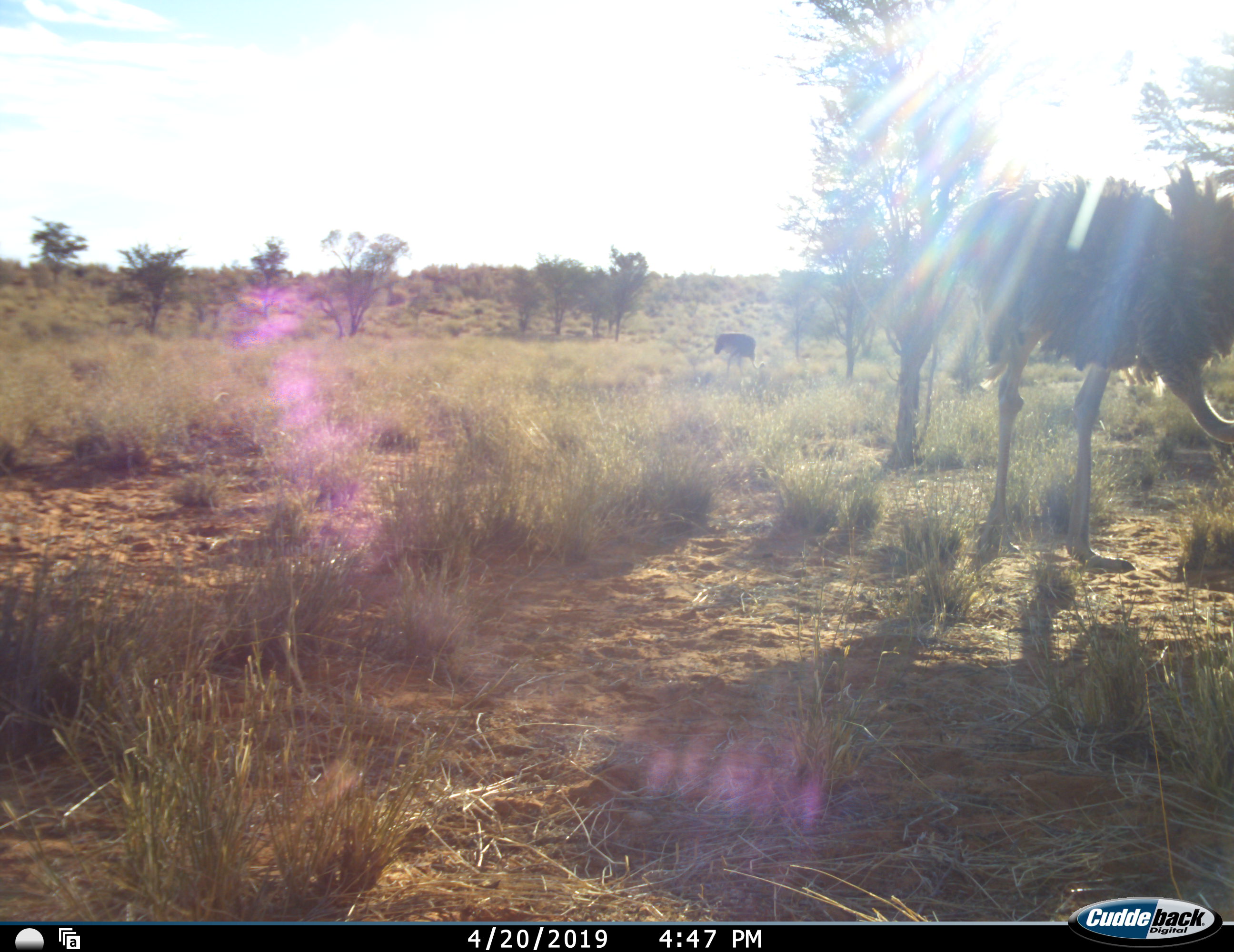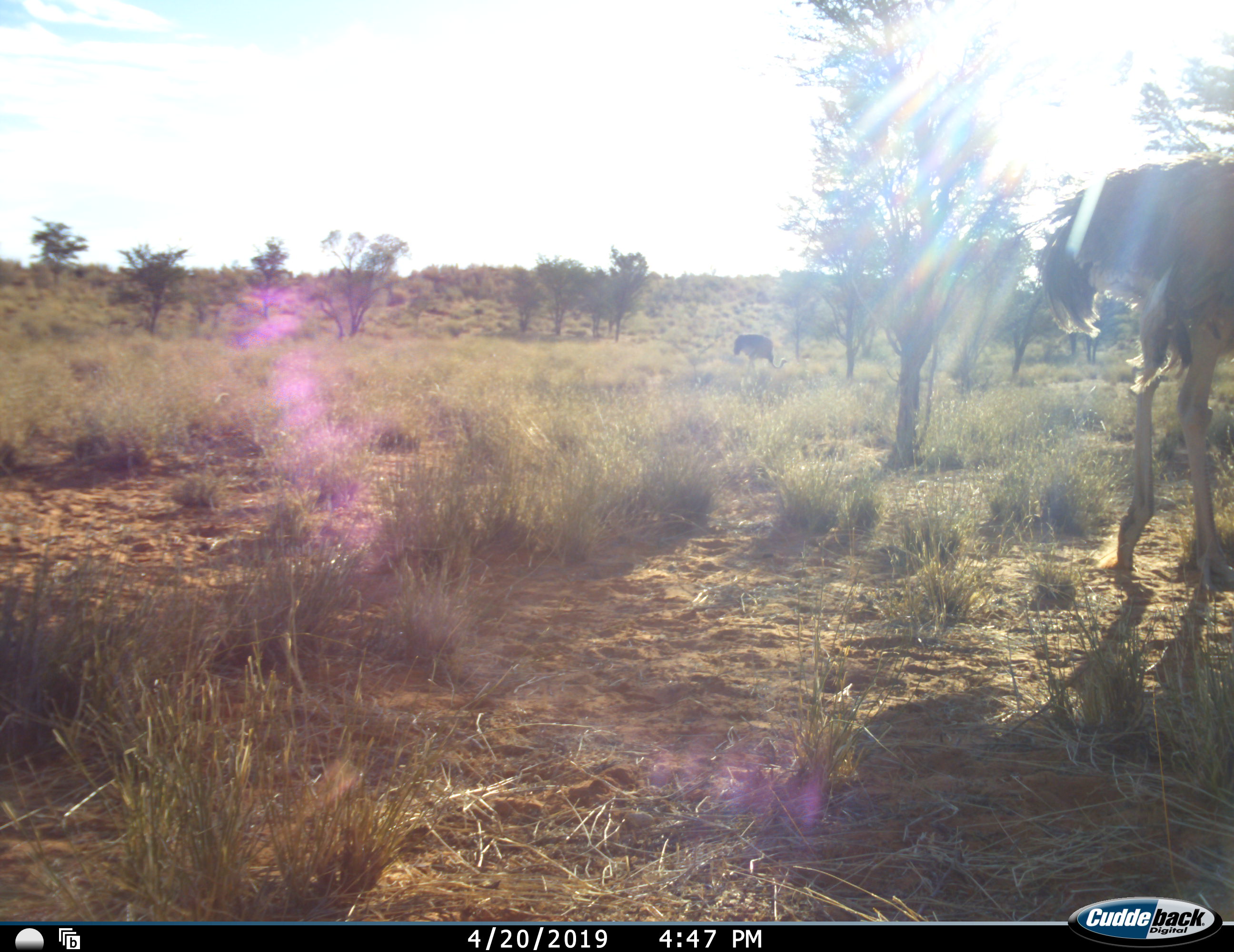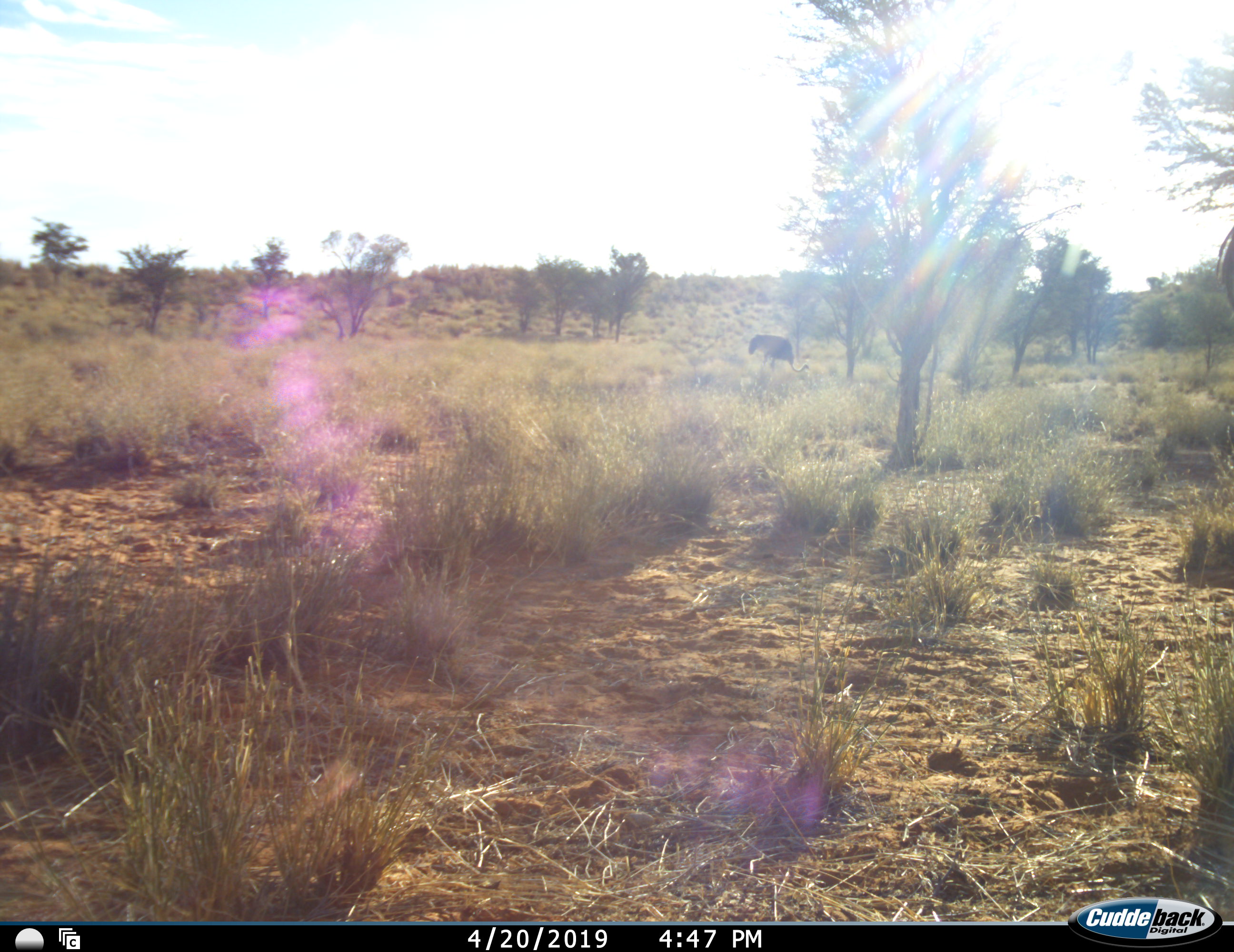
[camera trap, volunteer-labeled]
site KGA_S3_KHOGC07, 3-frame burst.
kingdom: Animalia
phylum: Chordata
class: Aves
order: Struthioniformes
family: Struthionidae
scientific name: Struthionidae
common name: ostrich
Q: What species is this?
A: Ostrich (Struthionidae).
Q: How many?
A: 2.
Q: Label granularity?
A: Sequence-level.